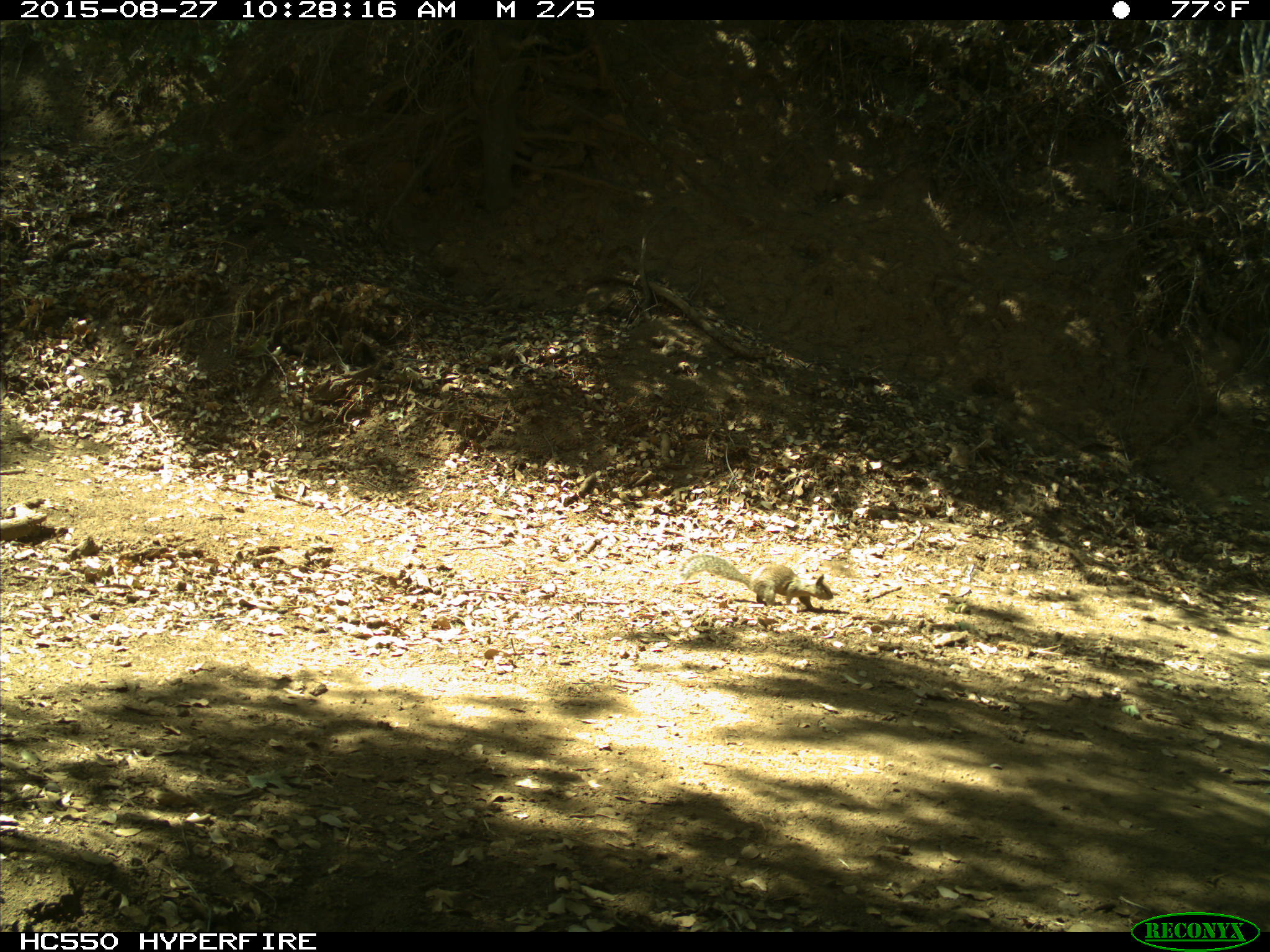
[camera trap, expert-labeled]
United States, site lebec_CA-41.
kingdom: Animalia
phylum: Chordata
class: Mammalia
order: Rodentia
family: Sciuridae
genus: Otospermophilus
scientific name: Otospermophilus beecheyi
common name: california ground squirrel